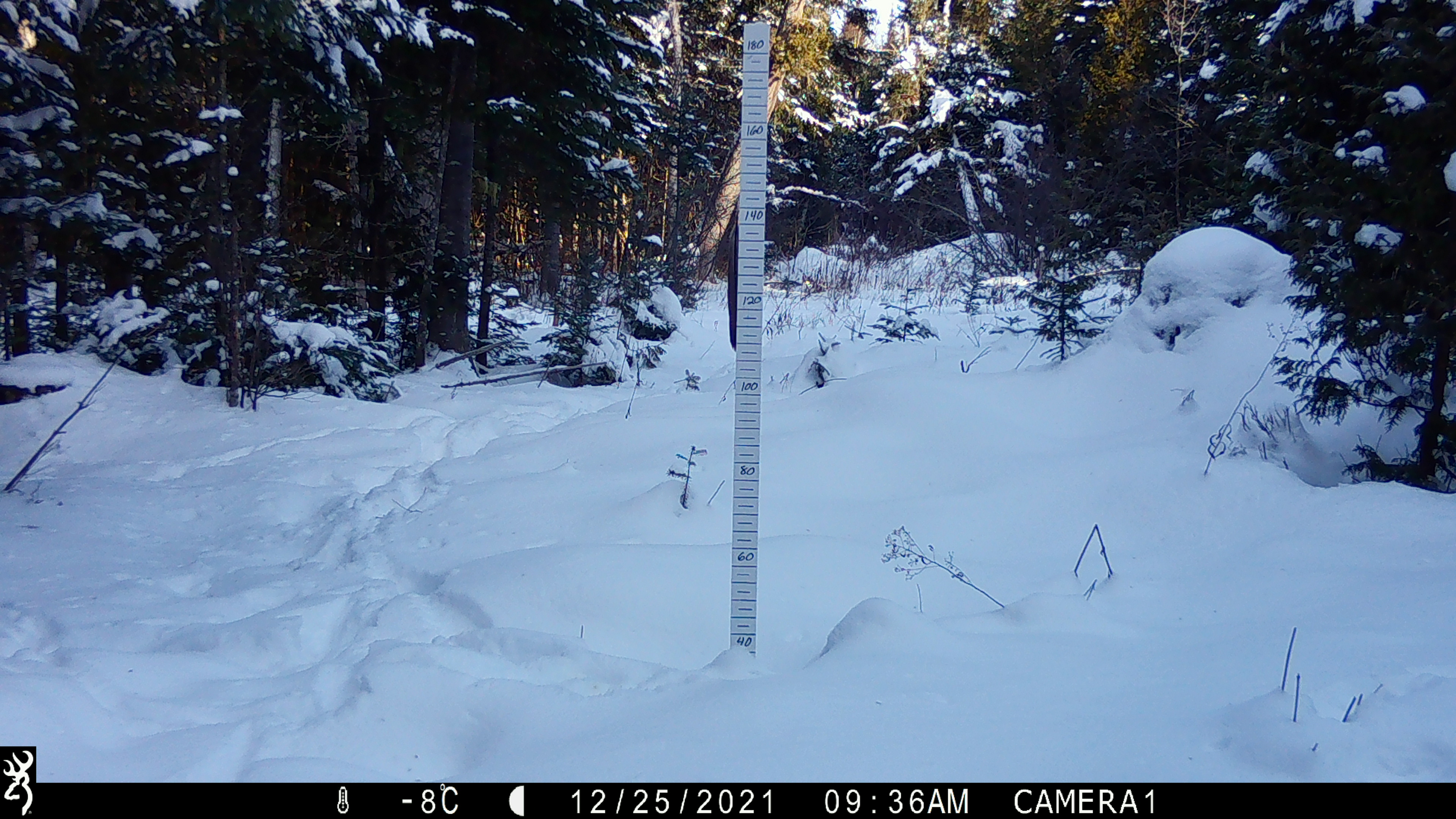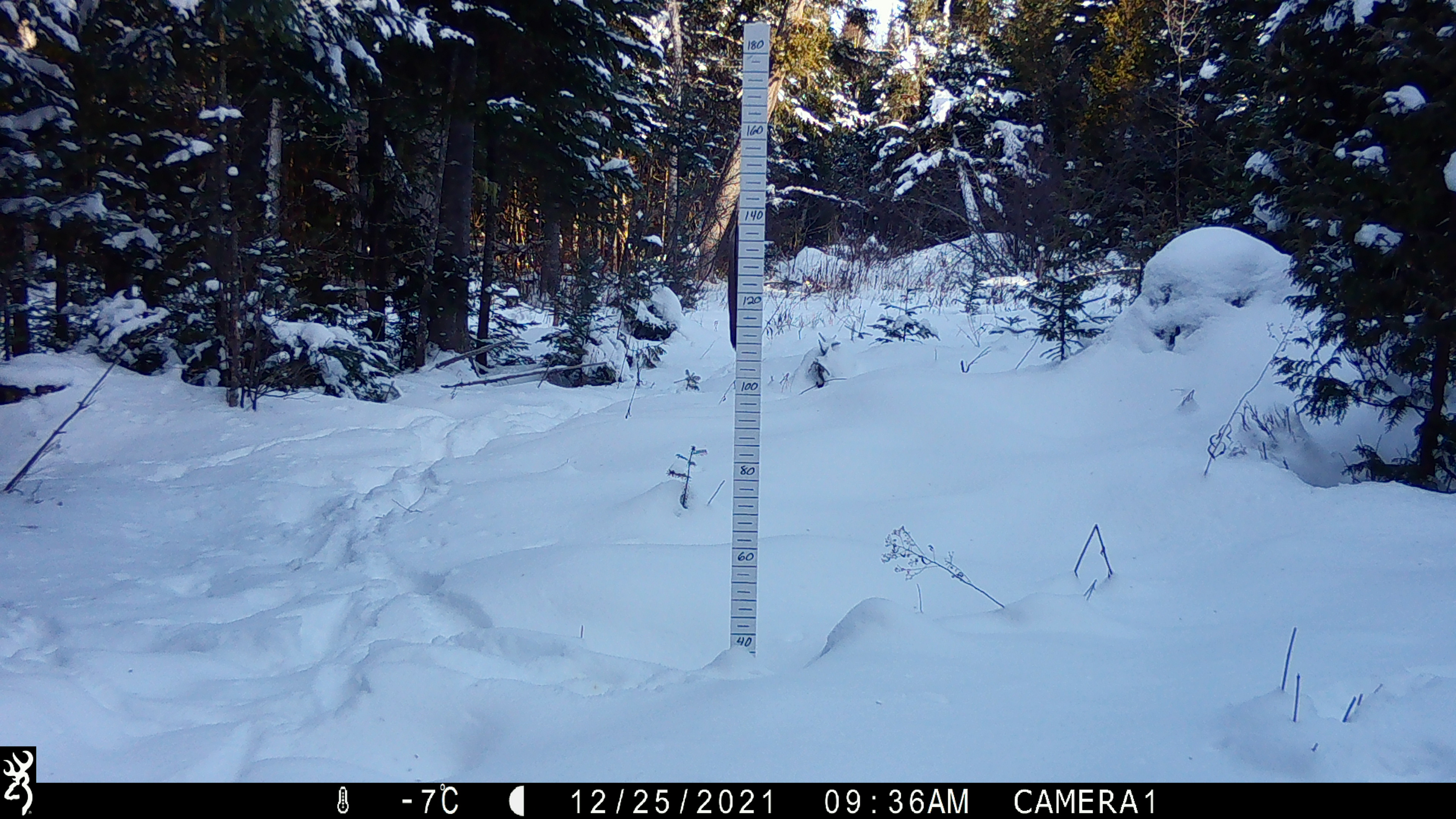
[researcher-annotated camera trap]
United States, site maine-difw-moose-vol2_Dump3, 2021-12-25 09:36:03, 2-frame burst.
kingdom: Animalia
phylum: Chordata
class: Mammalia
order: Artiodactyla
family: Cervidae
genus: Alces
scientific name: Alces alces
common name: moose